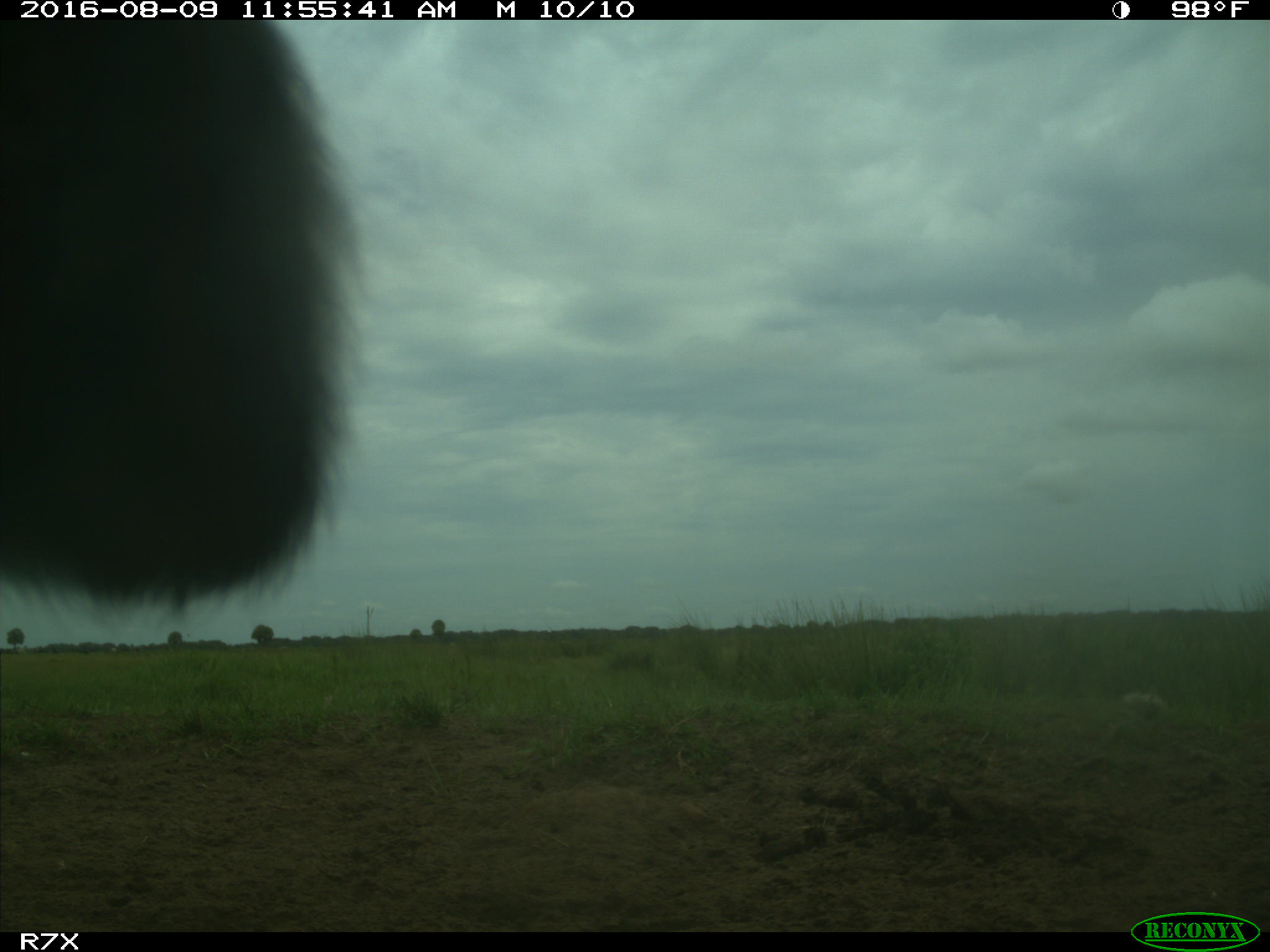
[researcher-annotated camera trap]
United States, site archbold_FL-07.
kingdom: Animalia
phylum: Chordata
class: Mammalia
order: Artiodactyla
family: Bovidae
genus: Bos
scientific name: Bos taurus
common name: domestic cow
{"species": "Bos taurus (domestic cow)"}